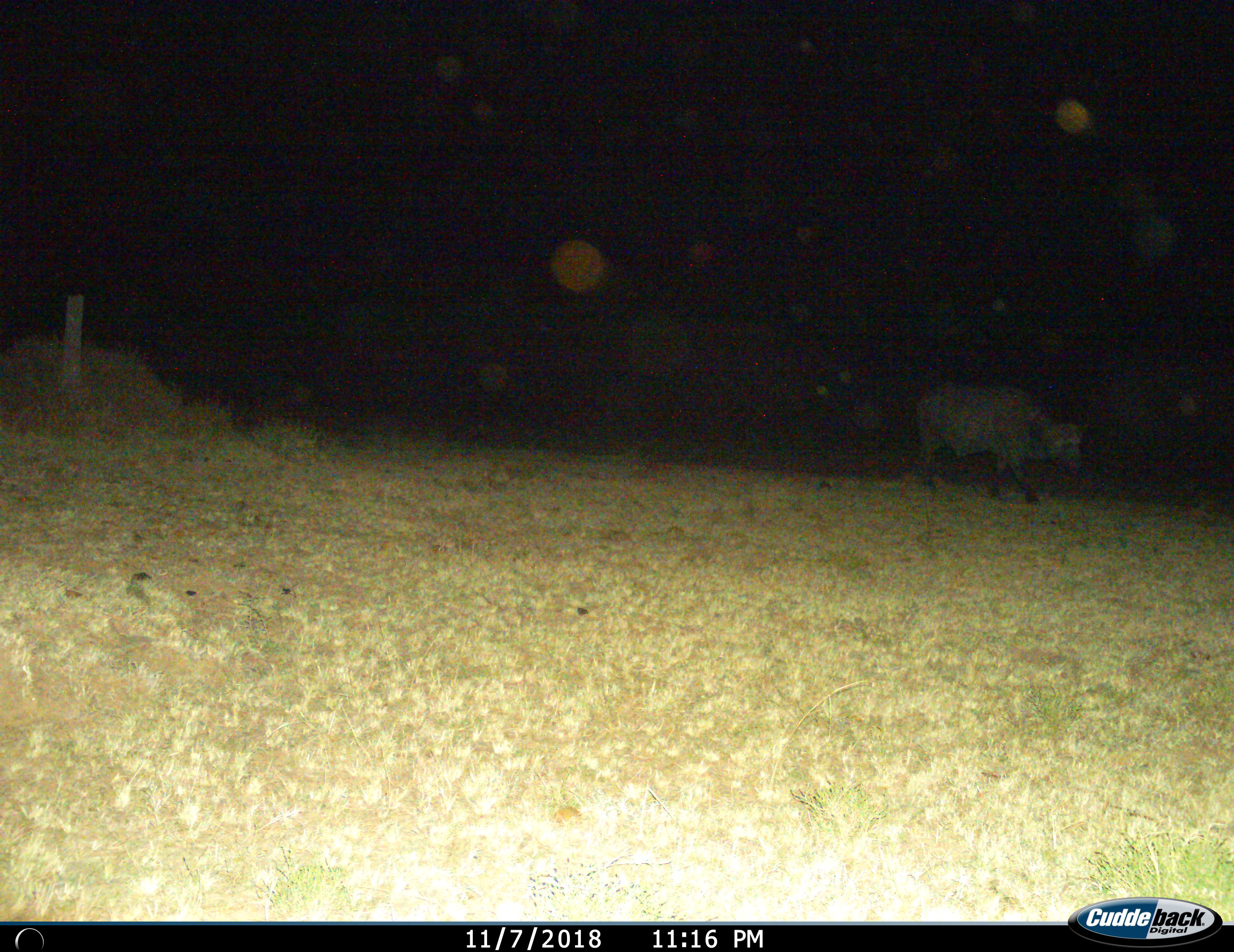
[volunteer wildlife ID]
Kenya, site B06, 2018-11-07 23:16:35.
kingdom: Animalia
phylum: Chordata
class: Mammalia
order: Artiodactyla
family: Bovidae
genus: Syncerus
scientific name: Syncerus caffer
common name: cape buffalo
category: buffalo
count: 1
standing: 0%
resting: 0%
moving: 100%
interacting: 0%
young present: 0%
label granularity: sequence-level